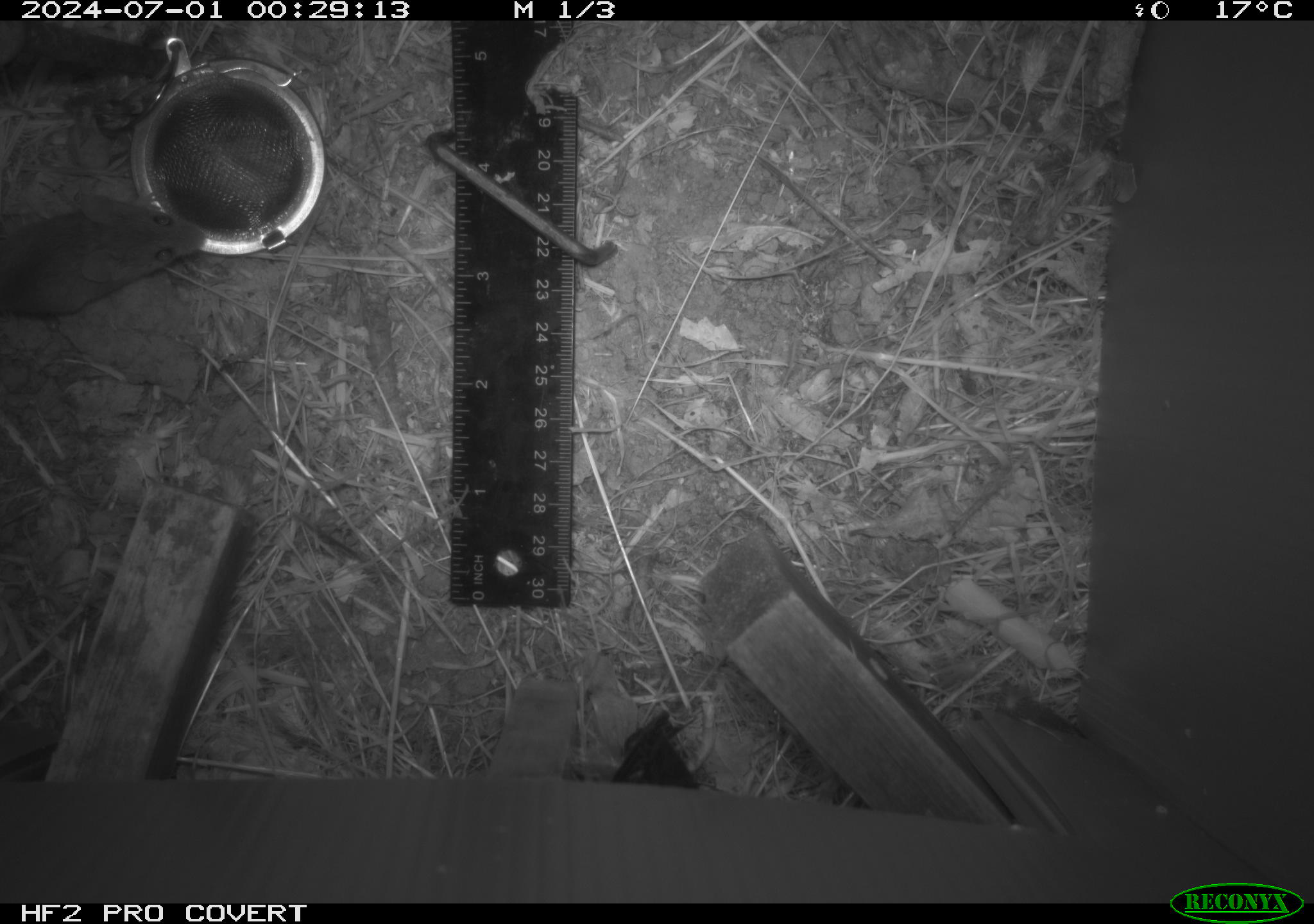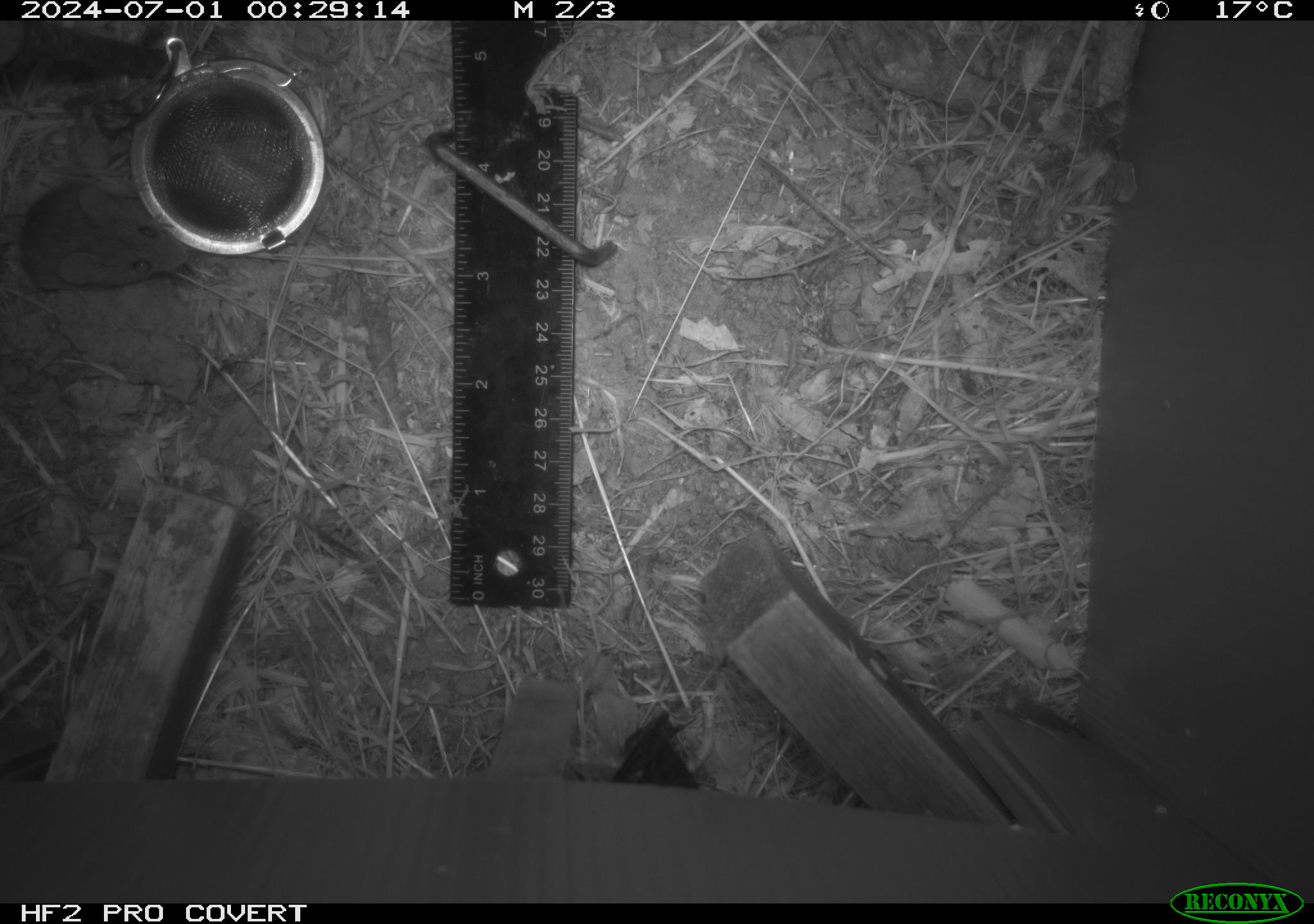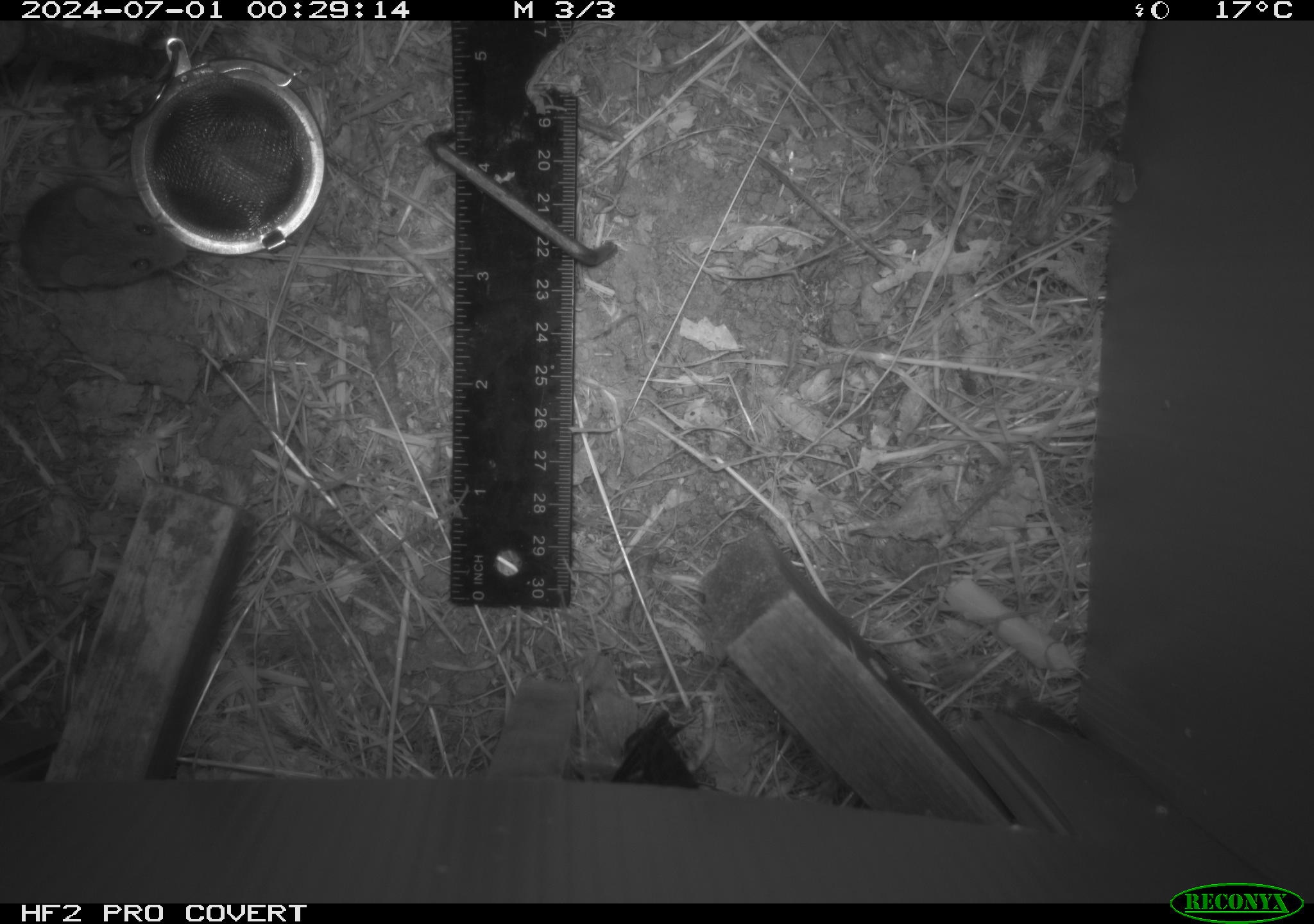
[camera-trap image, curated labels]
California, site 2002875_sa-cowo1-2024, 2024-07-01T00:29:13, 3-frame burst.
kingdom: Animalia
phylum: Chordata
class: Mammalia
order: Rodentia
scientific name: Rodentia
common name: mouse species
Mouse species (Rodentia).